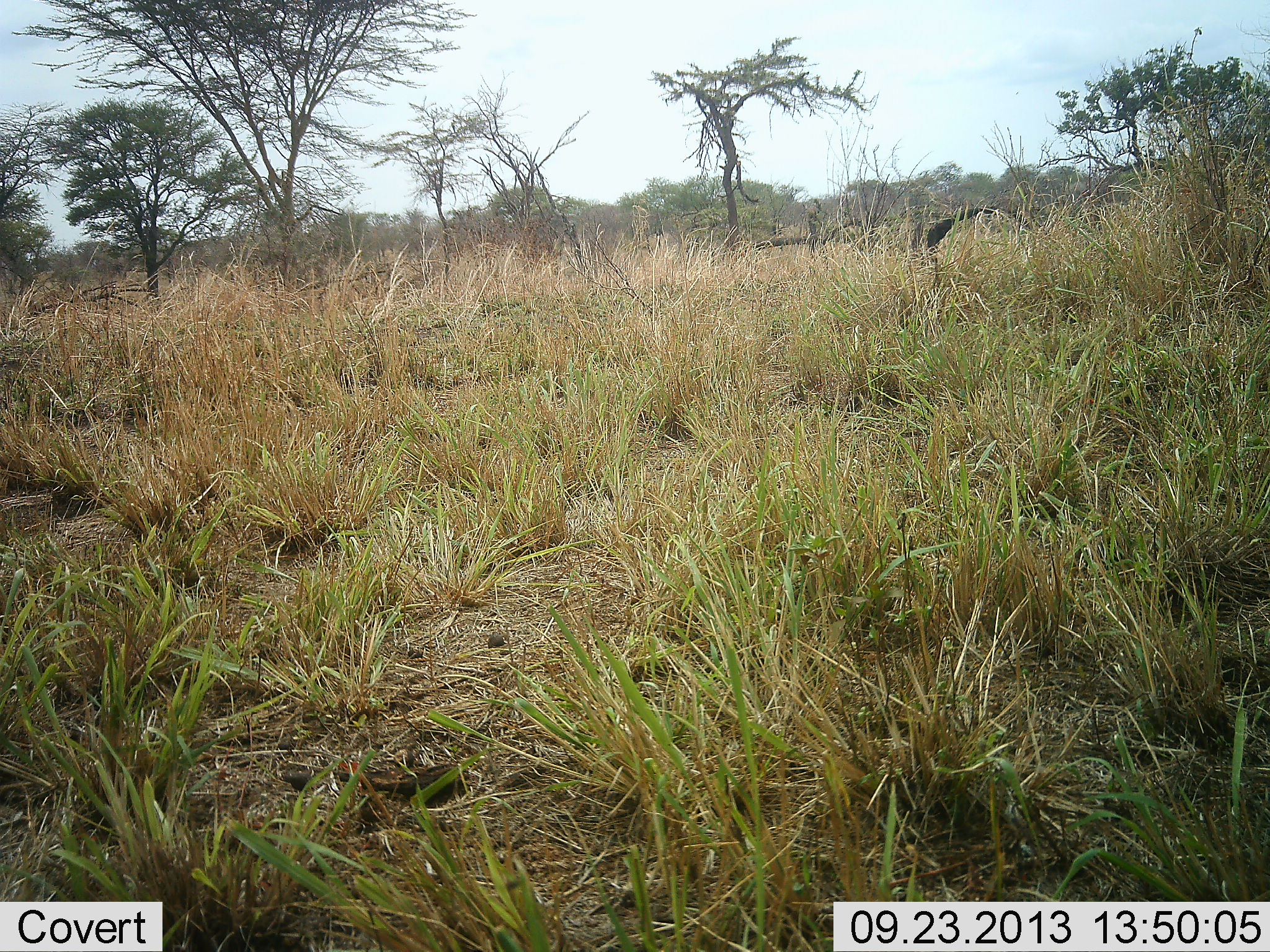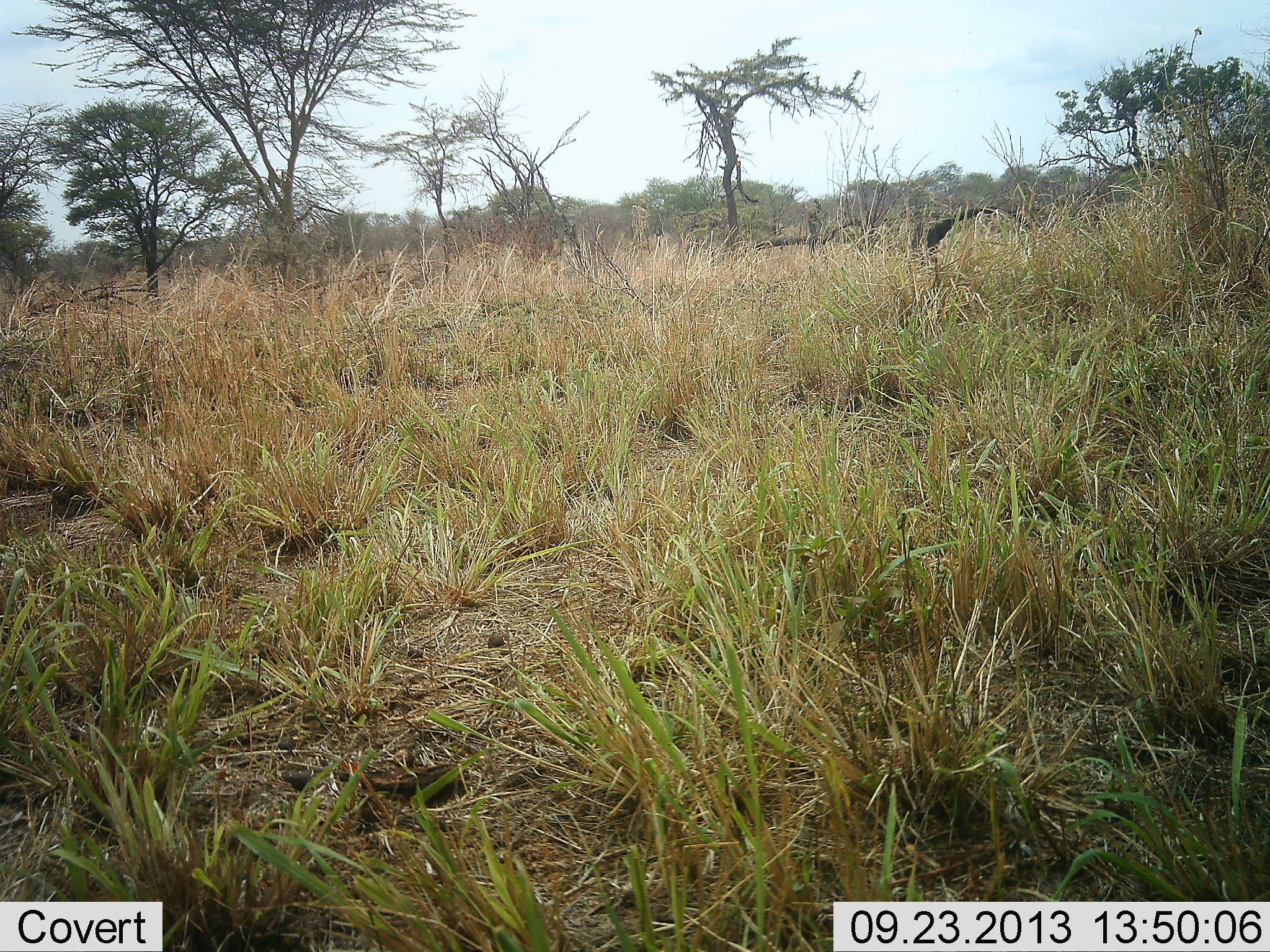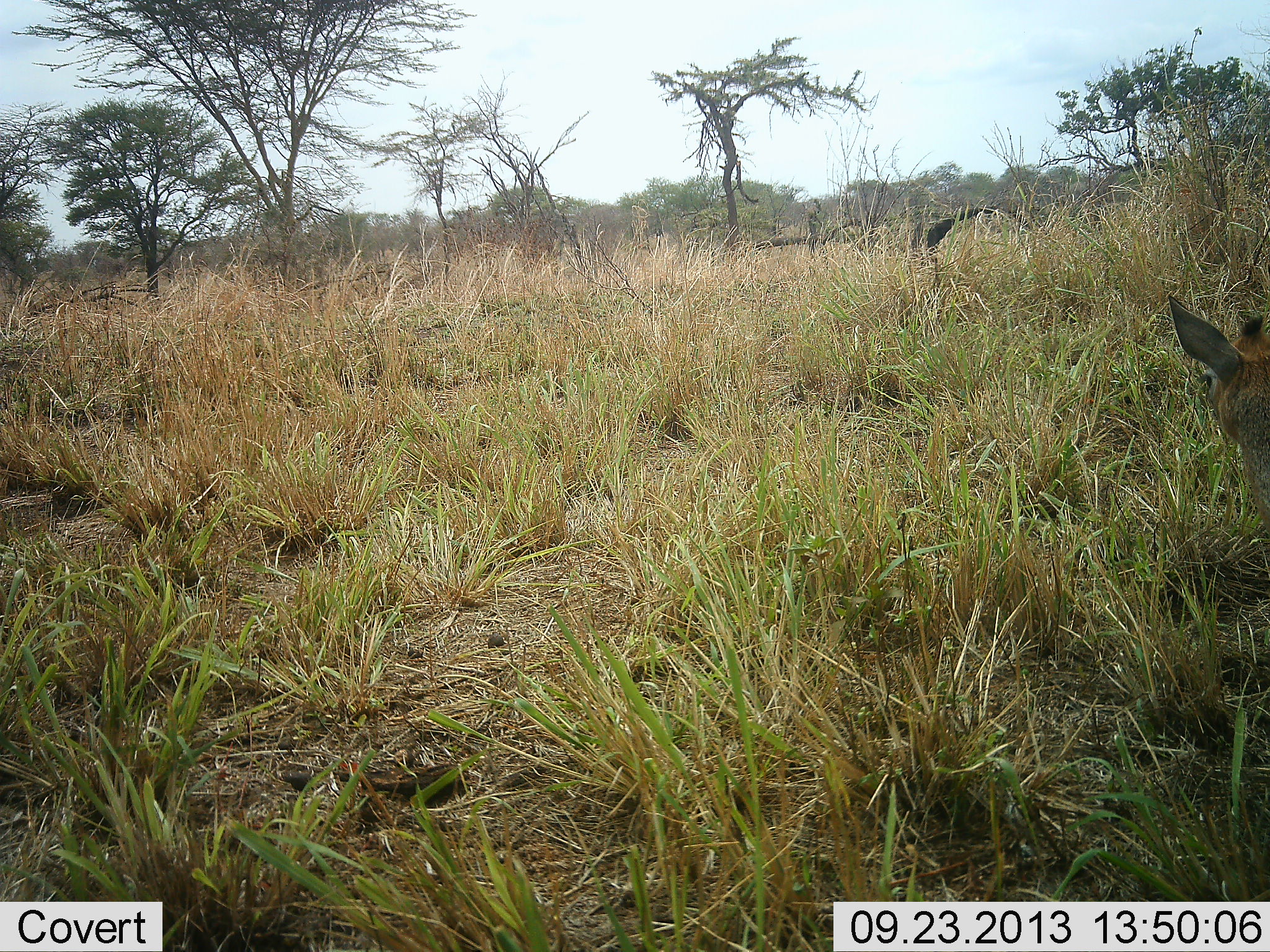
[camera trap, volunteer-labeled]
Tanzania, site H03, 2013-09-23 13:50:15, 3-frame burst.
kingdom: Animalia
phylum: Chordata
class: Mammalia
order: Artiodactyla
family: Bovidae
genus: Madoqua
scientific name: Madoqua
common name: dikdik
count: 1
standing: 17%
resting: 0%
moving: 83%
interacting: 0%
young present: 0%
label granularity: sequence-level